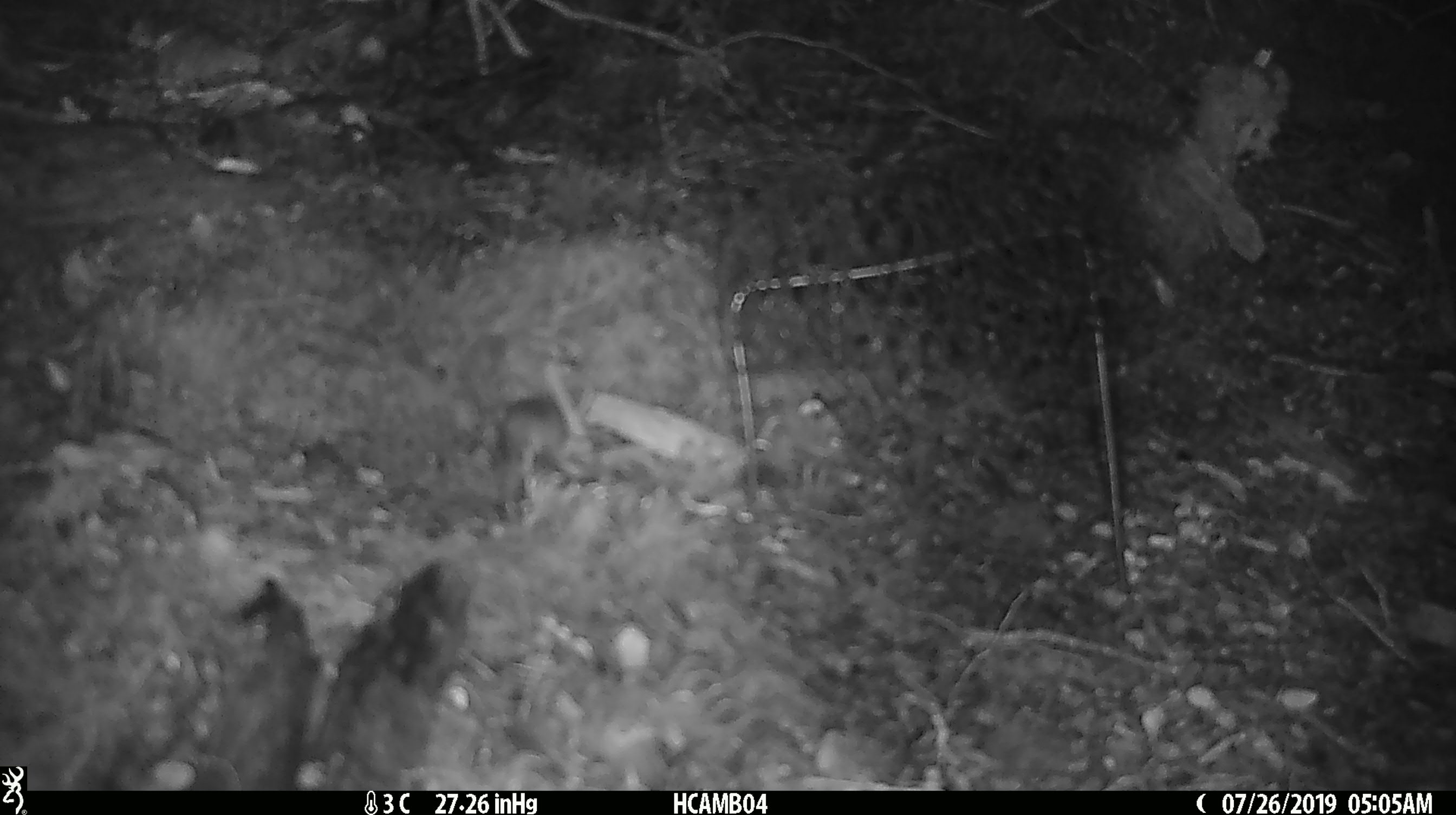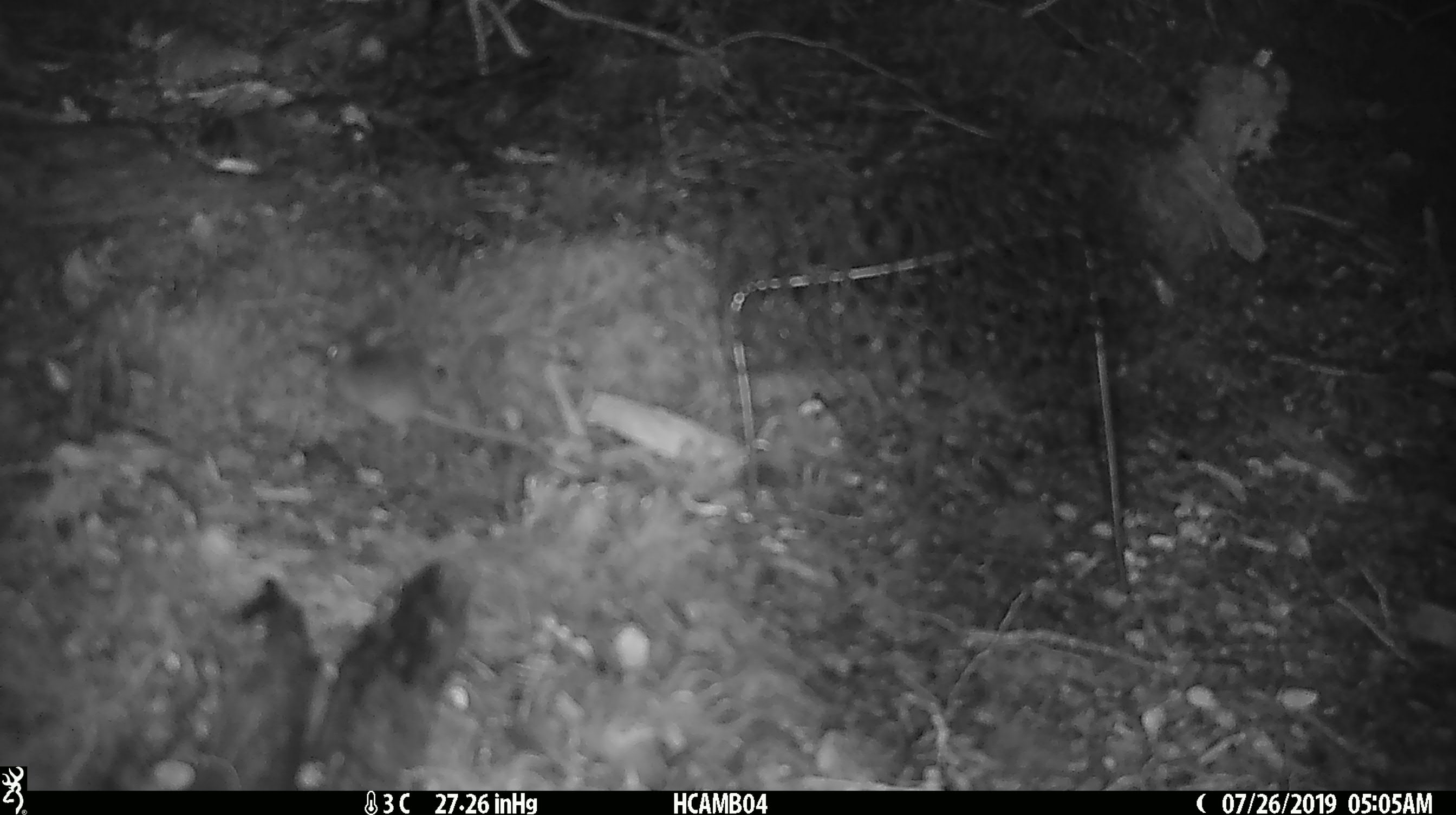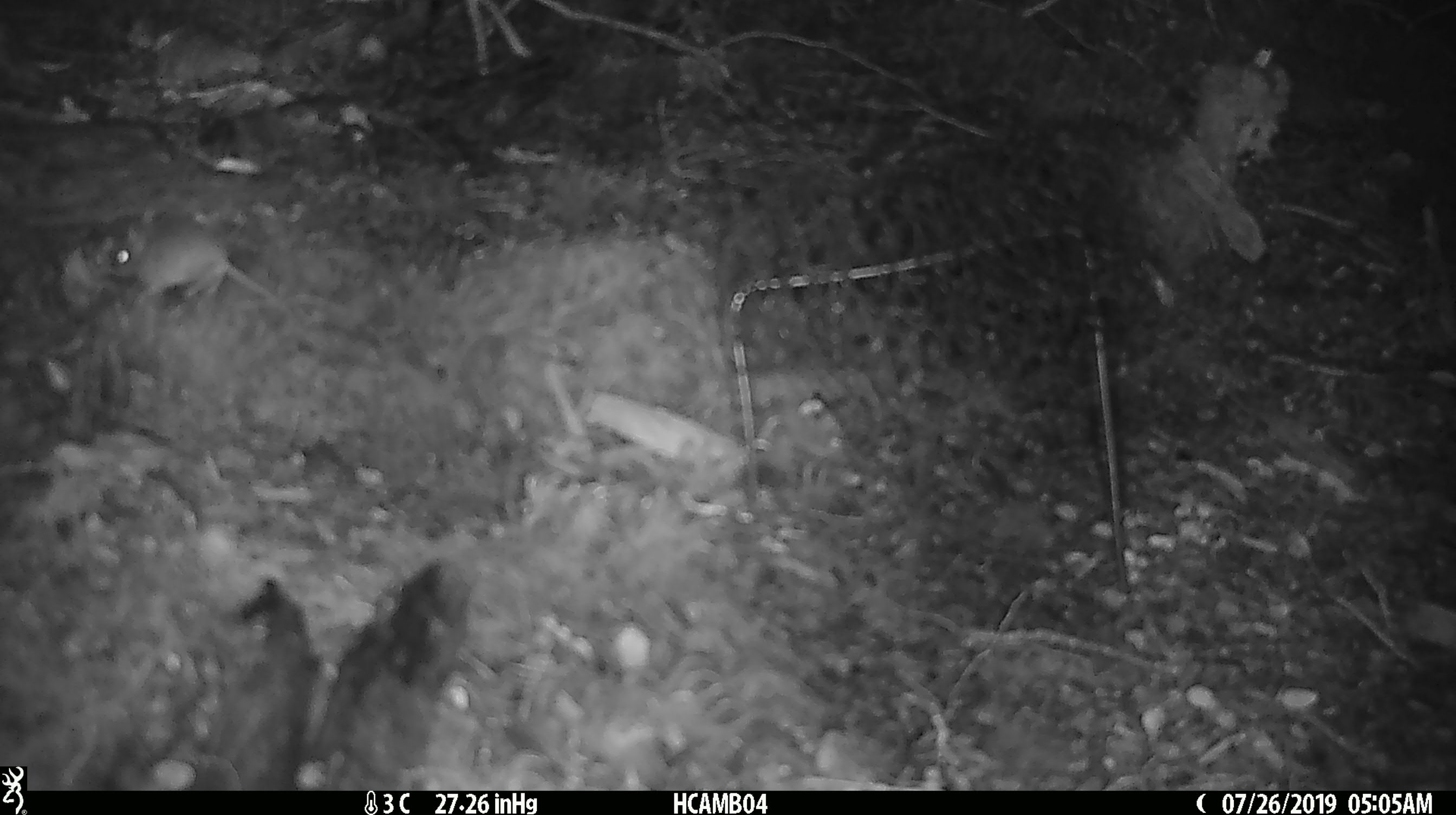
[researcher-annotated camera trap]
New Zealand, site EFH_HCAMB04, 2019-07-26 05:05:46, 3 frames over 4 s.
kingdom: Animalia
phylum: Chordata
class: Mammalia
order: Rodentia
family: Muridae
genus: Mus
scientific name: Mus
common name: mouse